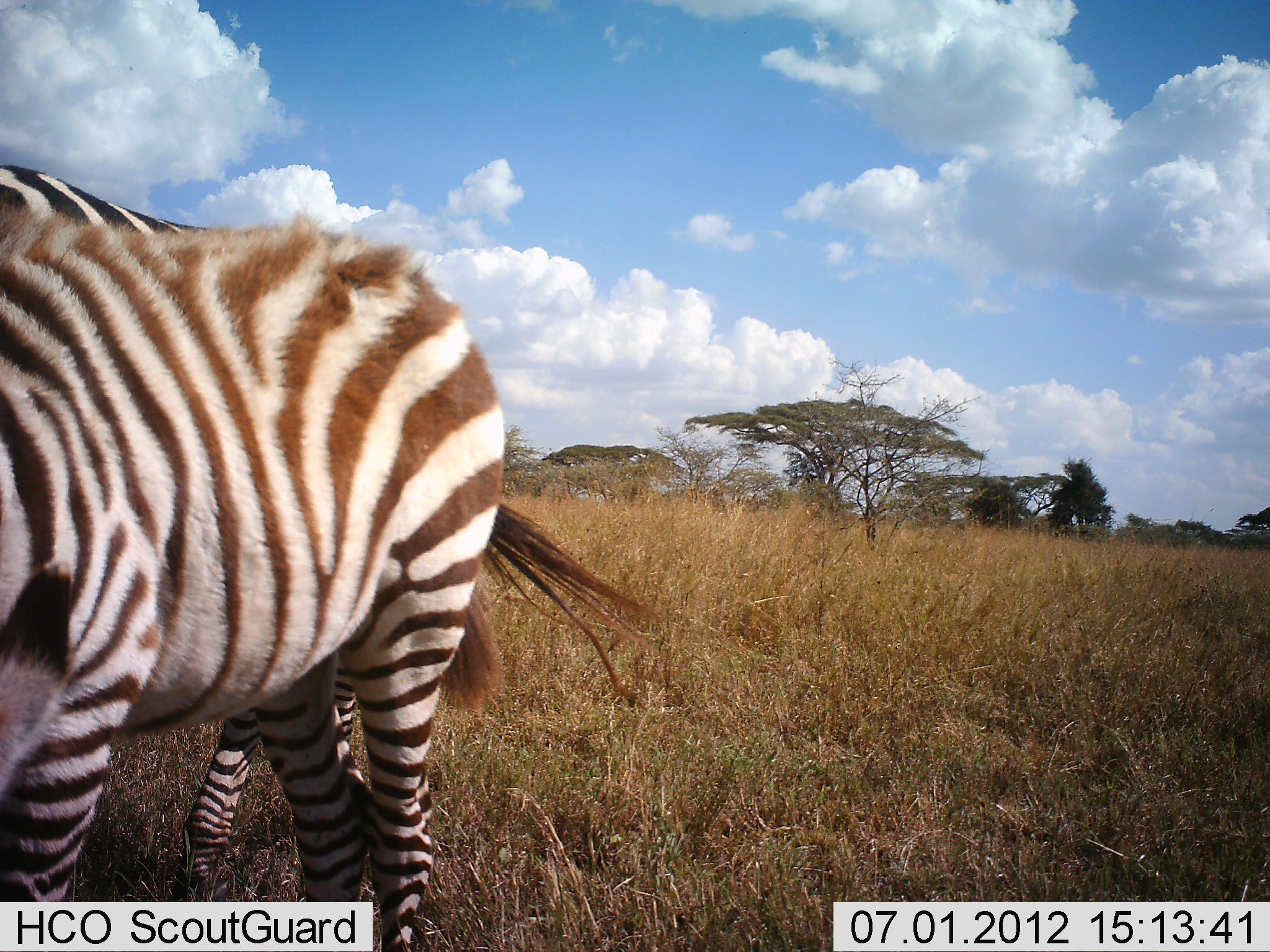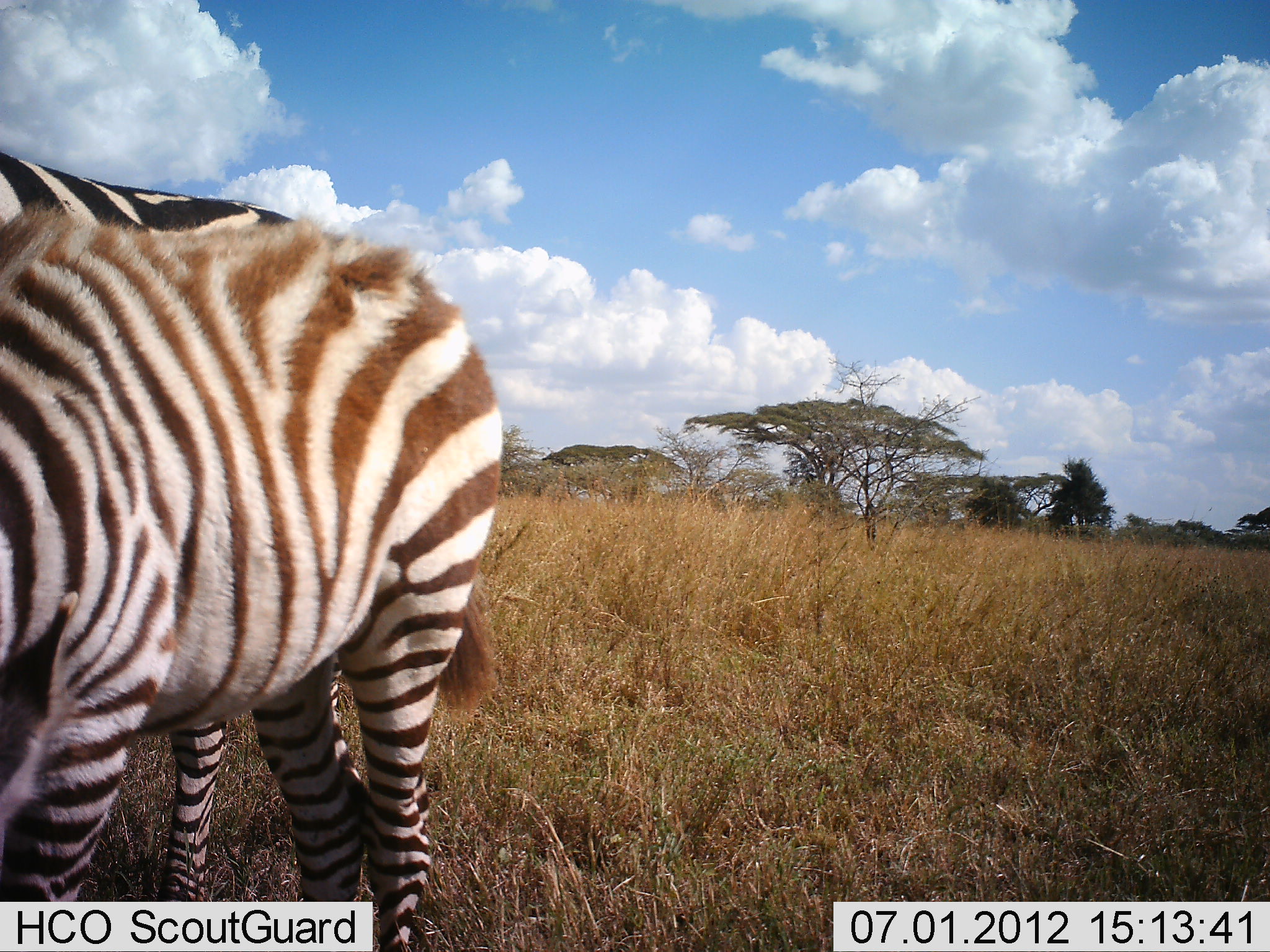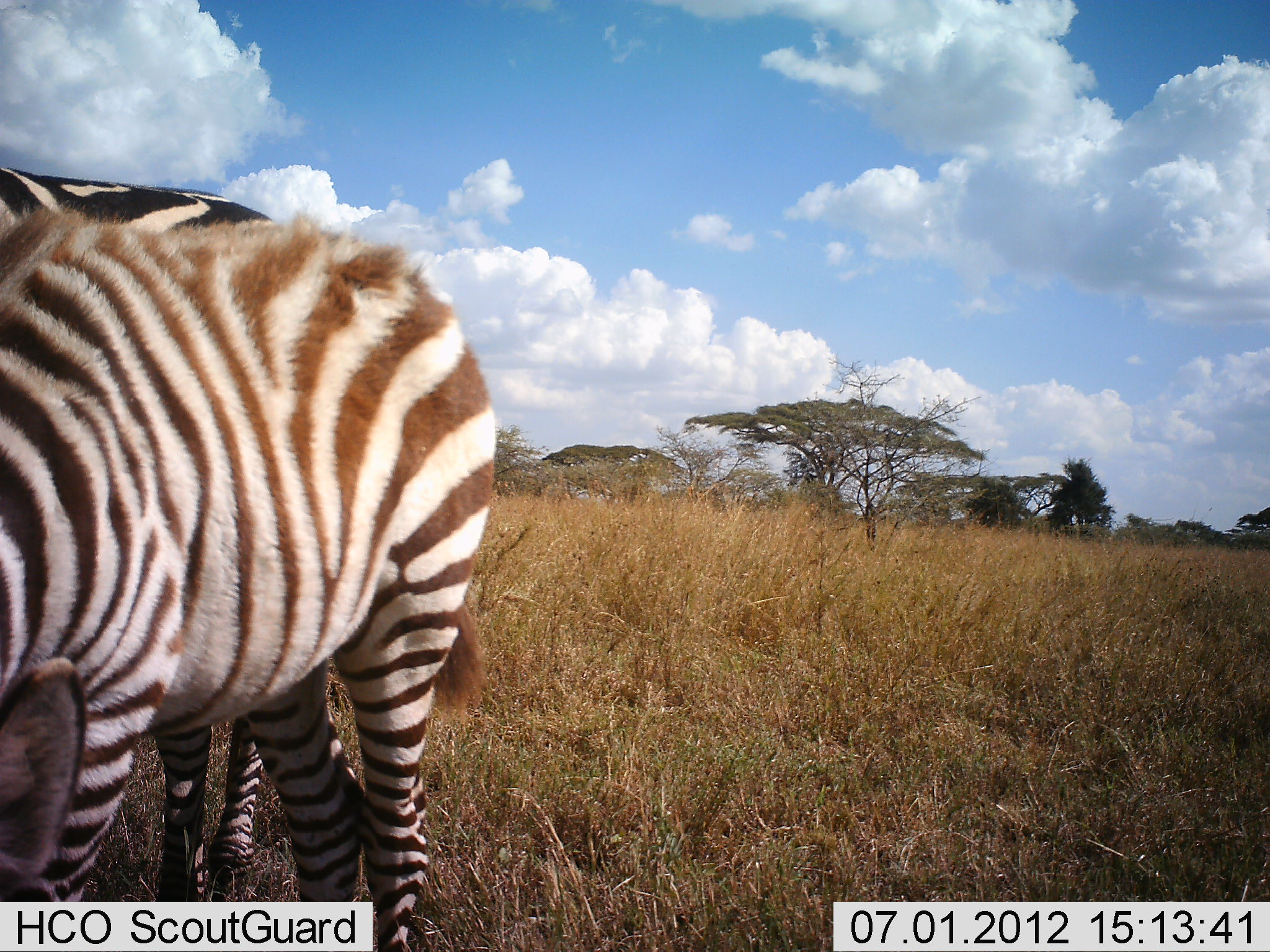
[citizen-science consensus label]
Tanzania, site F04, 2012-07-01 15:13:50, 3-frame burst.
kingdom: Animalia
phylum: Chordata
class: Mammalia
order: Perissodactyla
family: Equidae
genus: Equus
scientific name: Equus quagga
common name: plains zebra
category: zebra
Zebra (plains zebra) (Equus quagga), count 2. Behavior (volunteer vote fractions): standing 70%, resting 0%, moving 10%, interacting 10%. Young present (vote fraction): 50%. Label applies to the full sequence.